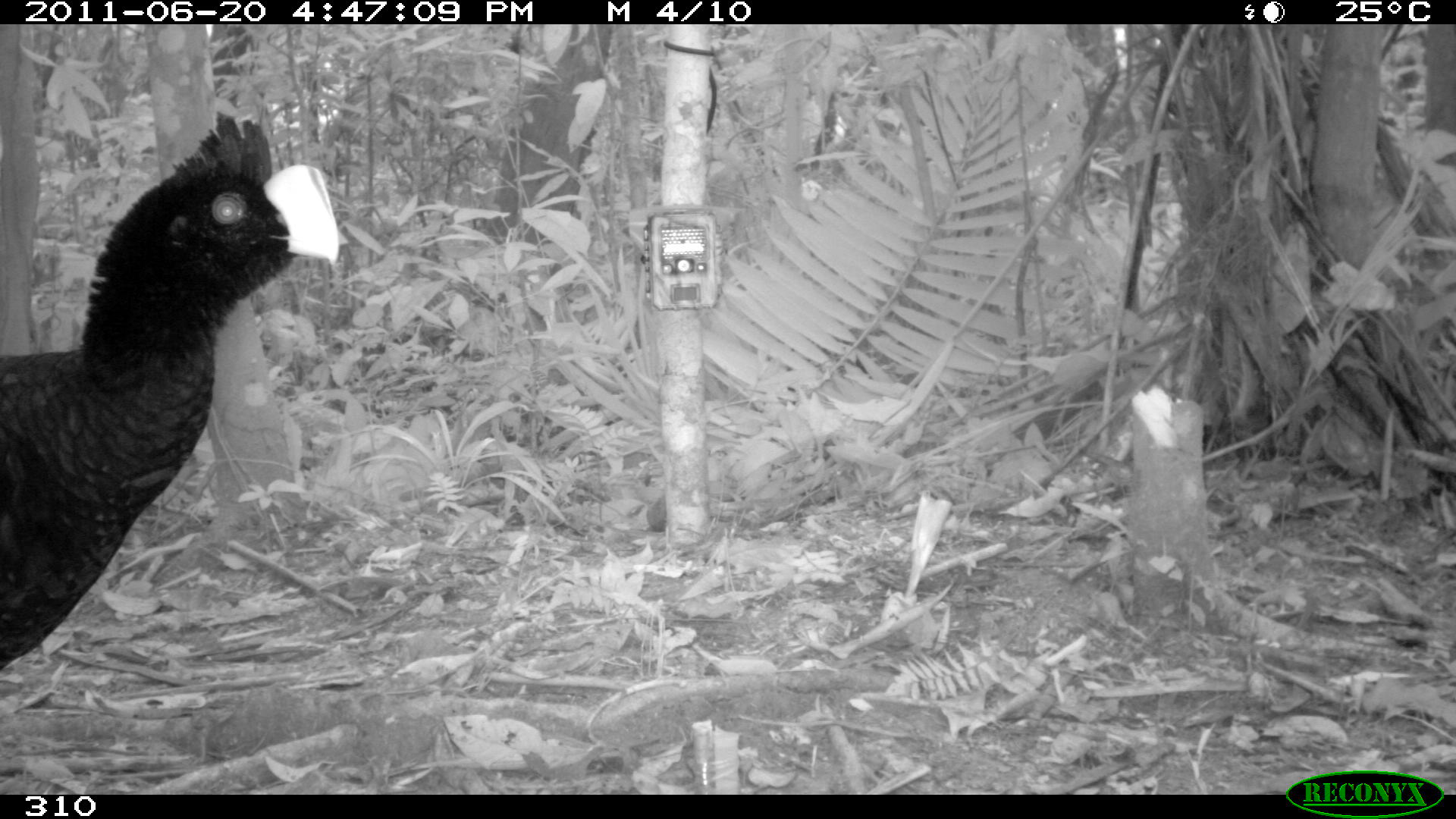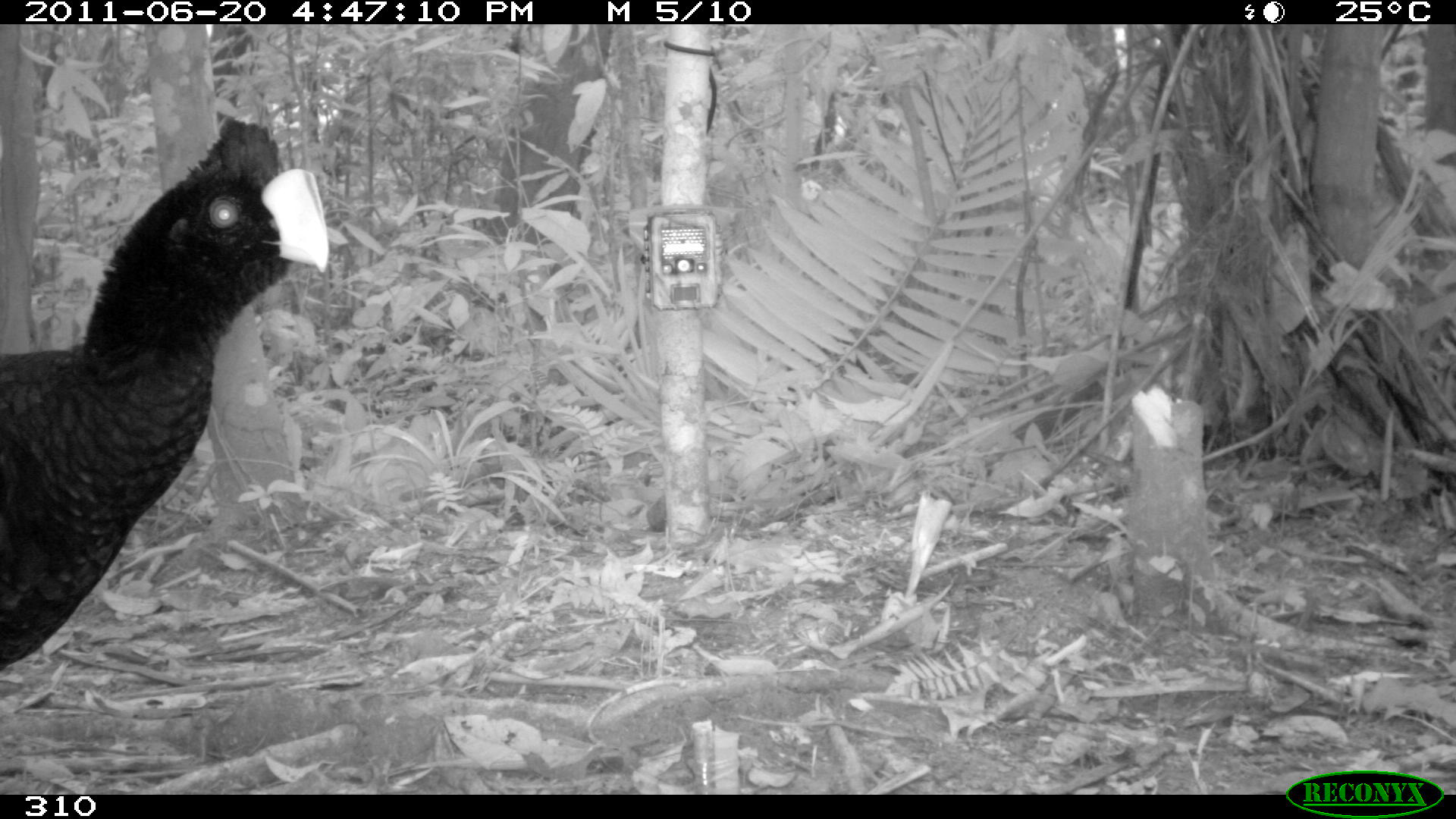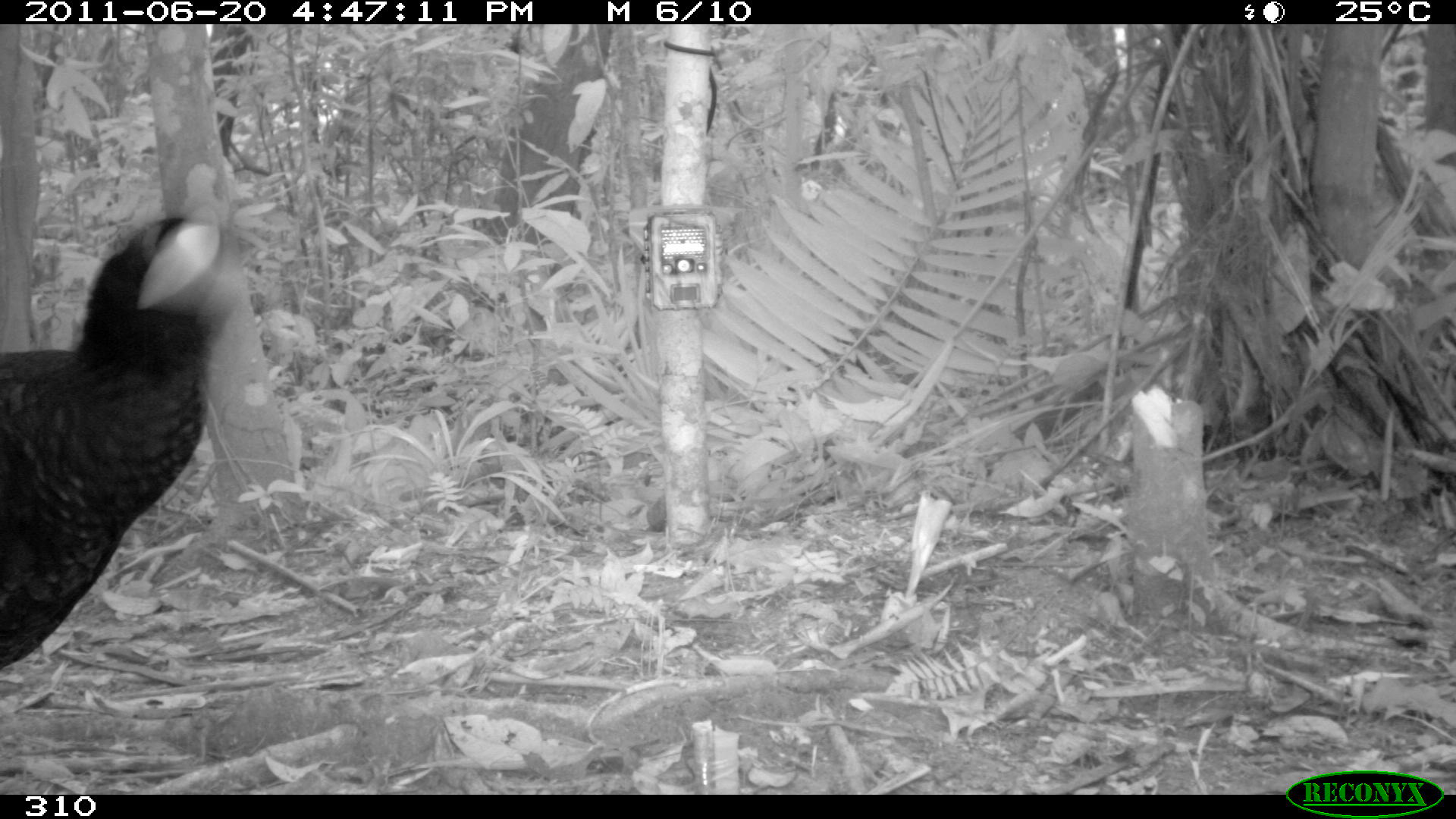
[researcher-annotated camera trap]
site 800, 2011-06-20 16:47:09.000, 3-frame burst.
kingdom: Animalia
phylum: Chordata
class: Aves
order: Galliformes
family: Cracidae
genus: Mitu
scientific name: Mitu tuberosum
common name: razor-billed curassow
Mitu tuberosum (razor-billed curassow).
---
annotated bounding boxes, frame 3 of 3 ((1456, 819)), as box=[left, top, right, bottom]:
mitu tuberosum: box=[1, 213, 239, 669]